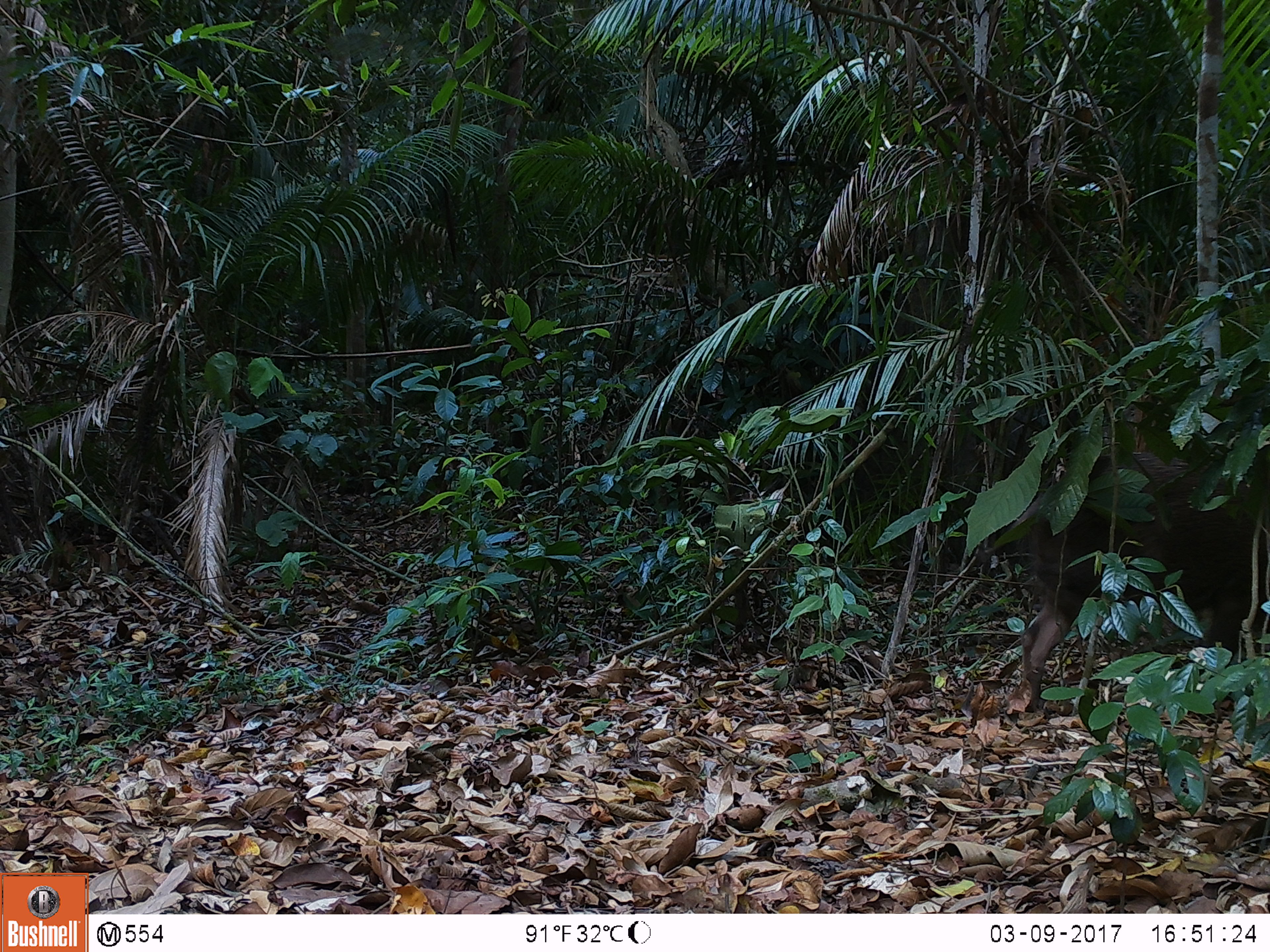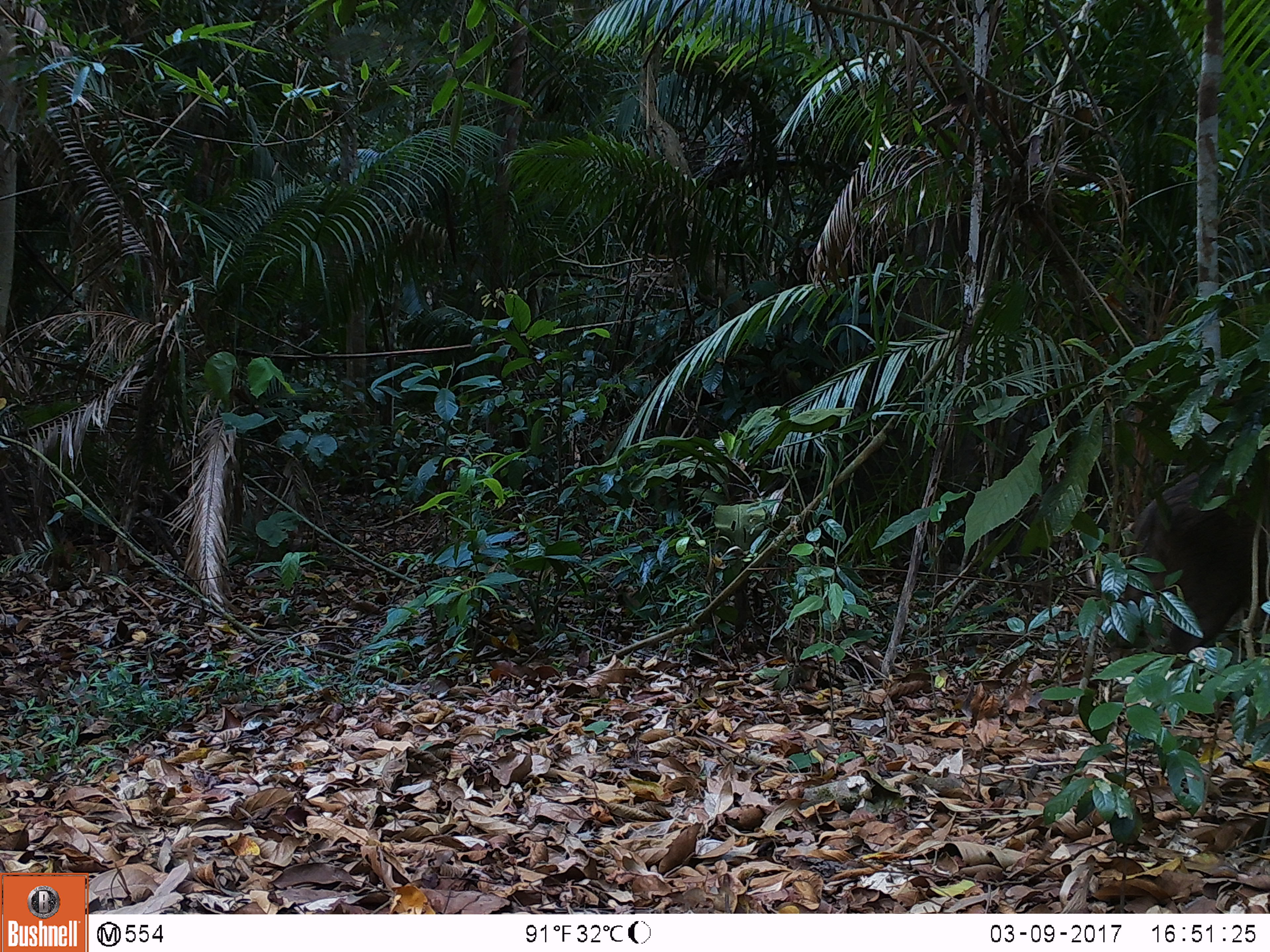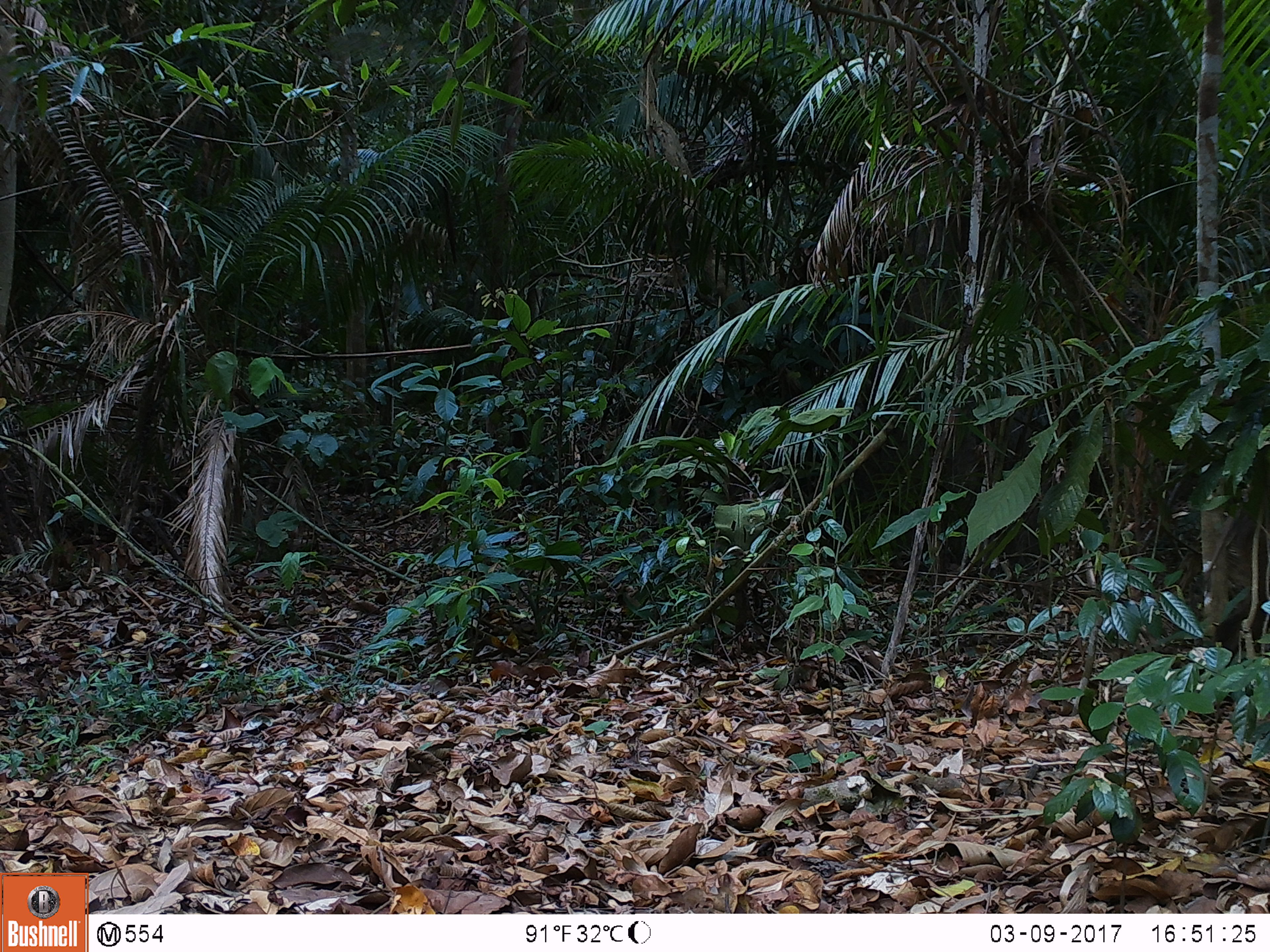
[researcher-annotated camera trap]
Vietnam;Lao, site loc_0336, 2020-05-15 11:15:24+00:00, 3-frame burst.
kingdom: Animalia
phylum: Chordata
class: Mammalia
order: Artiodactyla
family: Suidae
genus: Sus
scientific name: Sus scrofa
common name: eurasian wild pig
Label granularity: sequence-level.